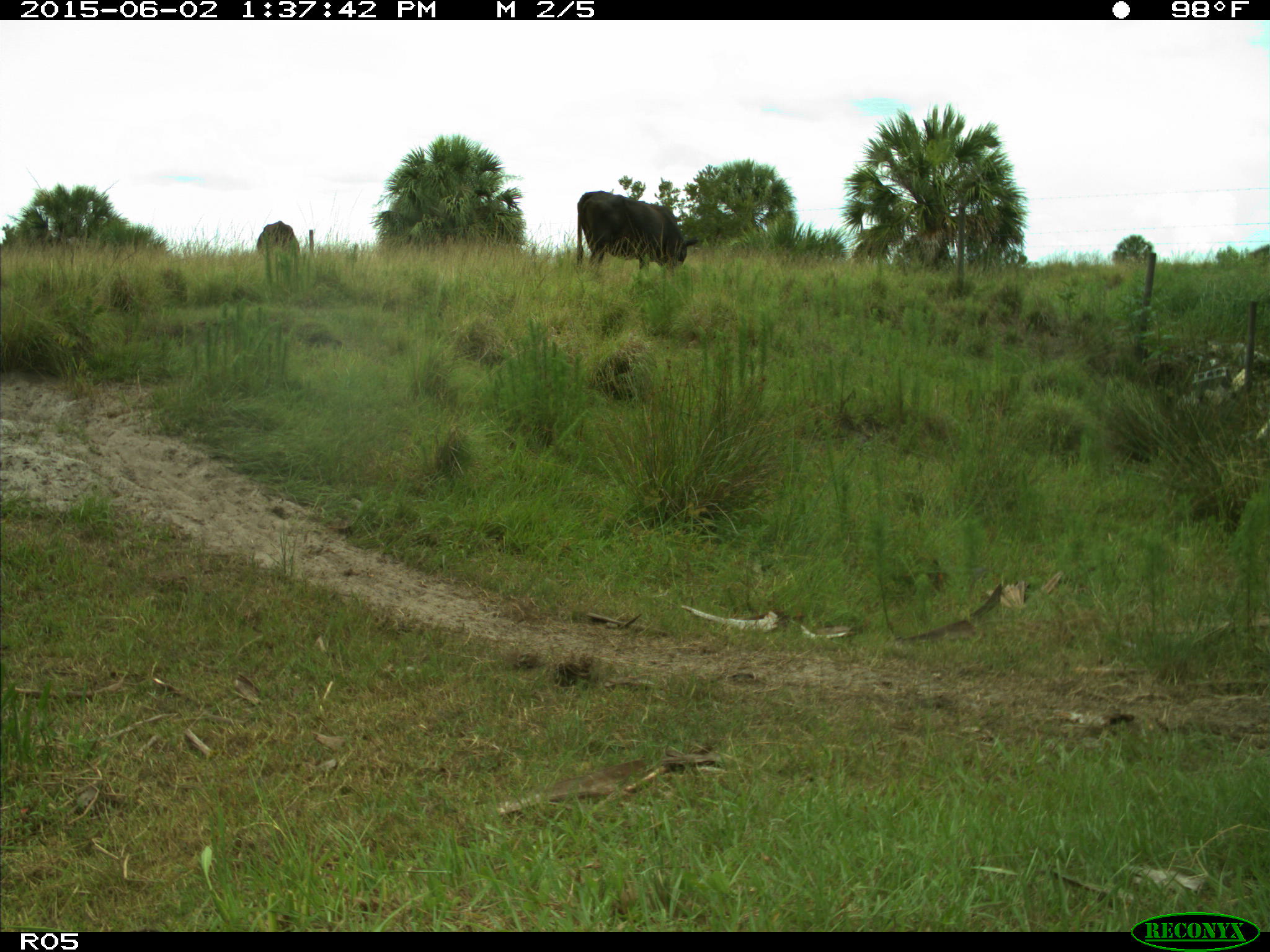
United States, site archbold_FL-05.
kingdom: Animalia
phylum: Chordata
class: Mammalia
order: Artiodactyla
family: Bovidae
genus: Bos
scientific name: Bos taurus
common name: domestic cow